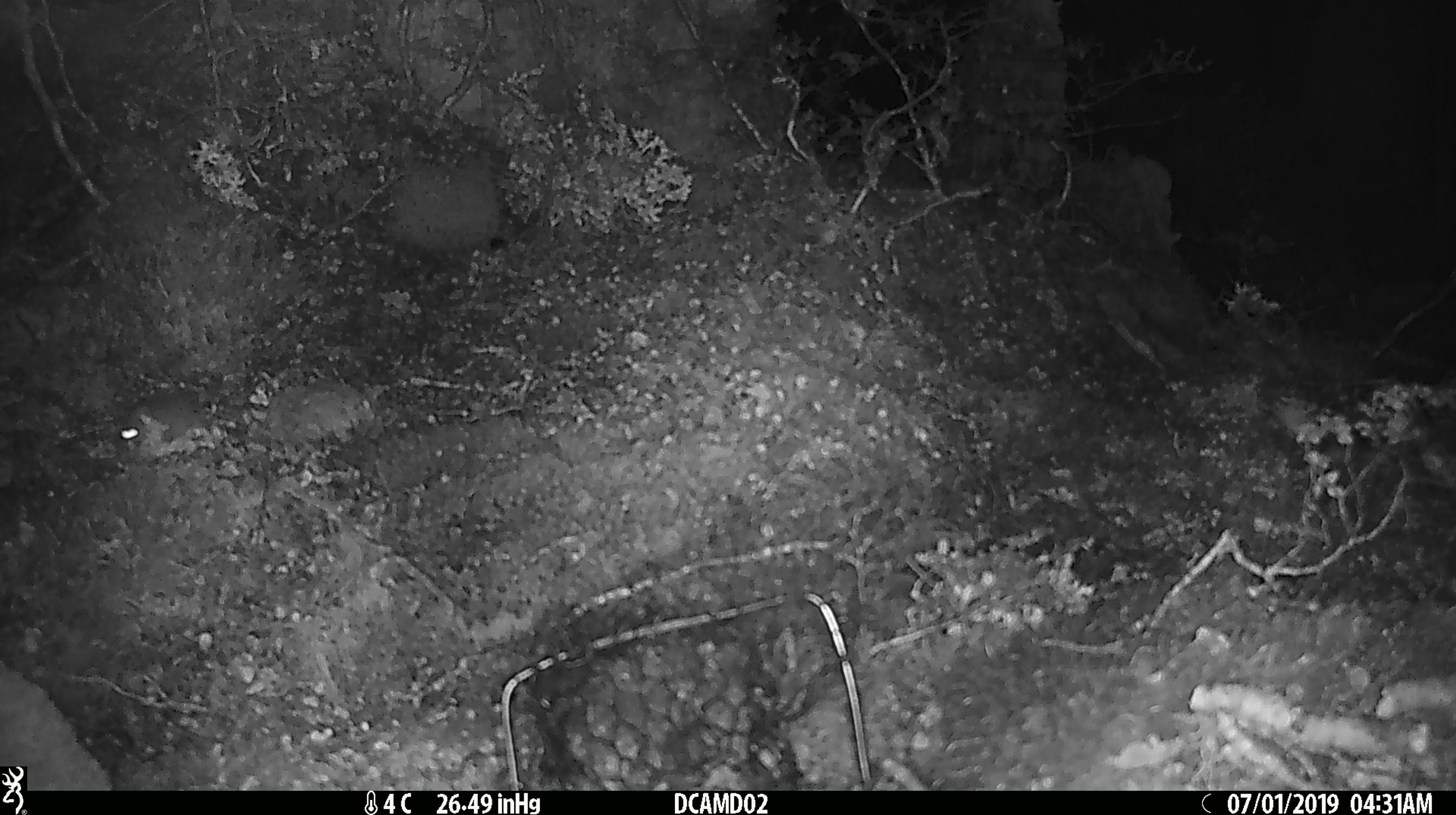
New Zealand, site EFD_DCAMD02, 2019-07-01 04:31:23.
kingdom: Animalia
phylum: Chordata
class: Mammalia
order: Rodentia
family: Muridae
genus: Mus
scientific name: Mus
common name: mouse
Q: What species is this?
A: Mouse (Mus).